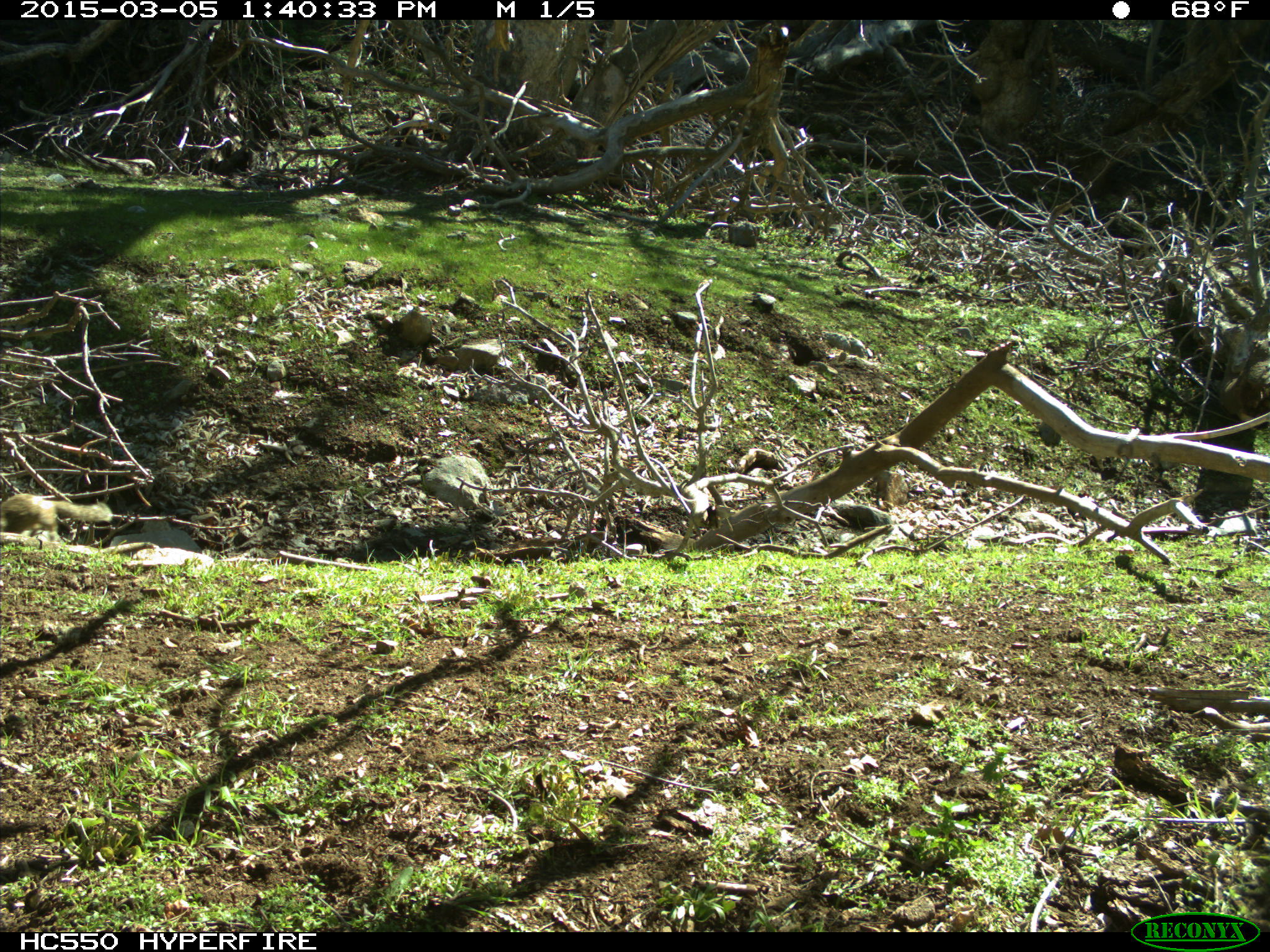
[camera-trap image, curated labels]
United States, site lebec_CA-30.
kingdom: Animalia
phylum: Chordata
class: Mammalia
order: Rodentia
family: Sciuridae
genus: Otospermophilus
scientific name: Otospermophilus beecheyi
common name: california ground squirrel